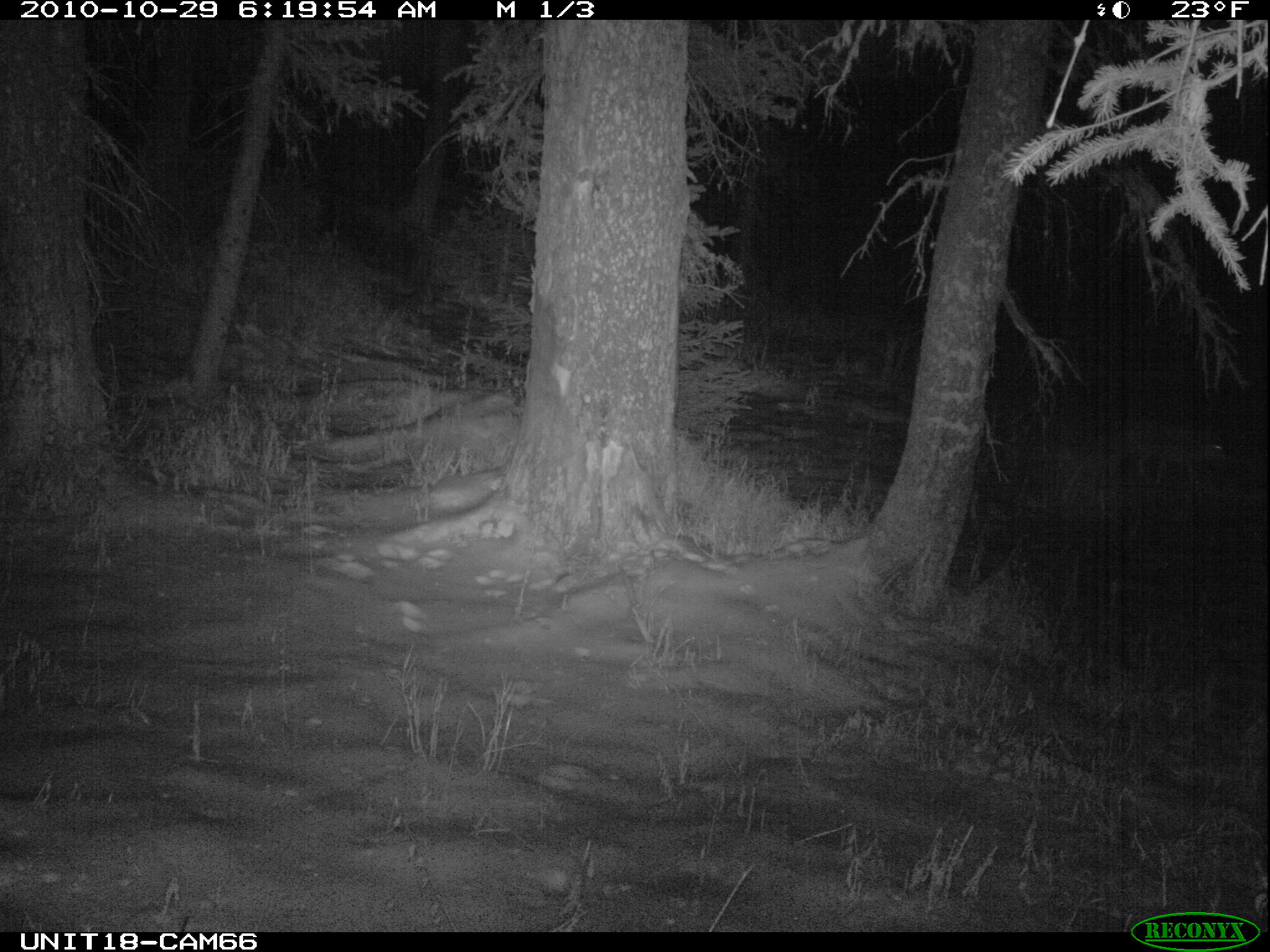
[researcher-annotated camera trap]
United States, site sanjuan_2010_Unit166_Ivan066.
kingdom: Animalia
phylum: Chordata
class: Mammalia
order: Carnivora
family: Canidae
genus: Canis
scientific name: Canis latrans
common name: coyote